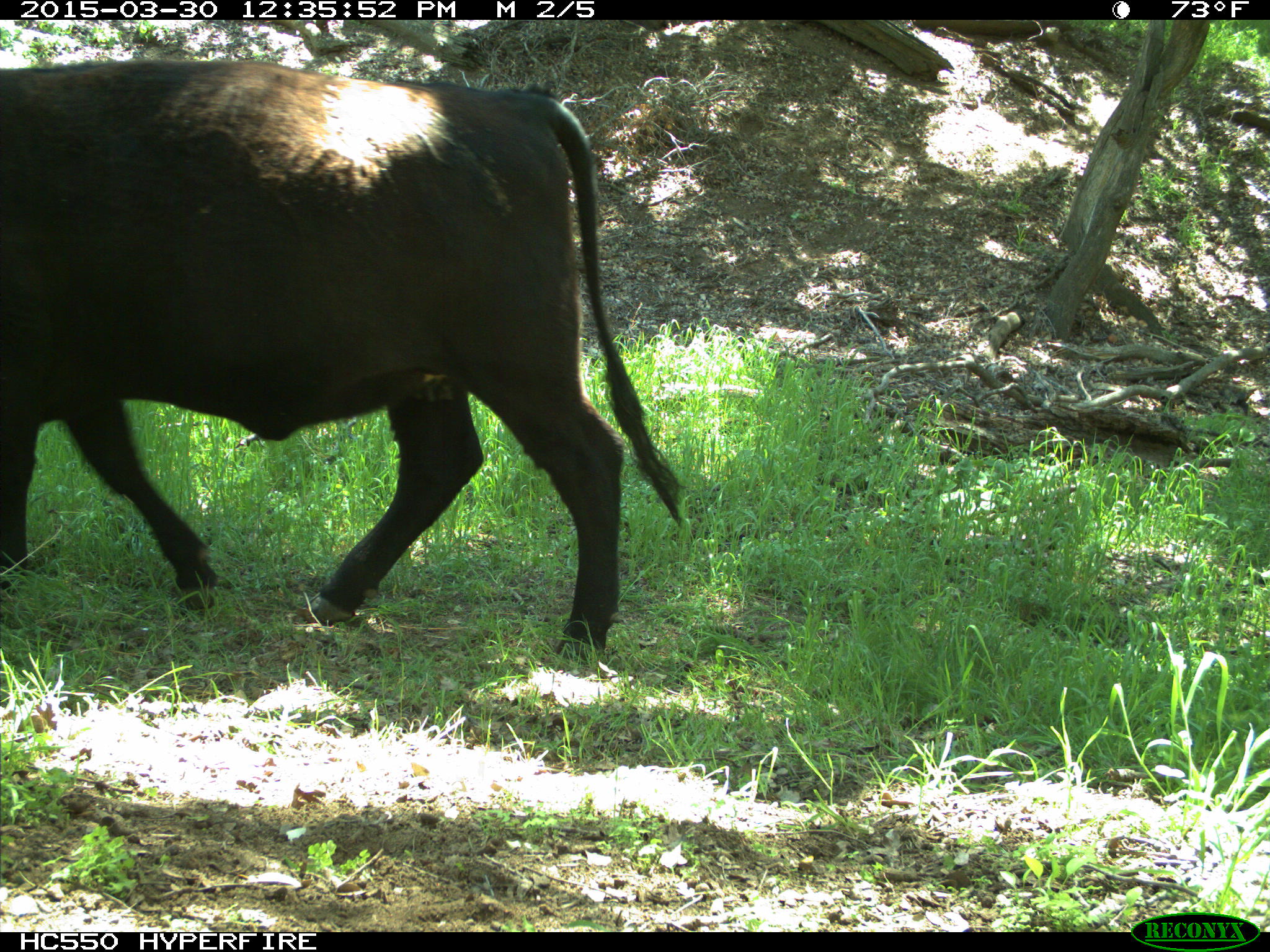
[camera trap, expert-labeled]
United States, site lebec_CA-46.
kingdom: Animalia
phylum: Chordata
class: Mammalia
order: Artiodactyla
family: Bovidae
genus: Bos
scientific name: Bos taurus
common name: domestic cow